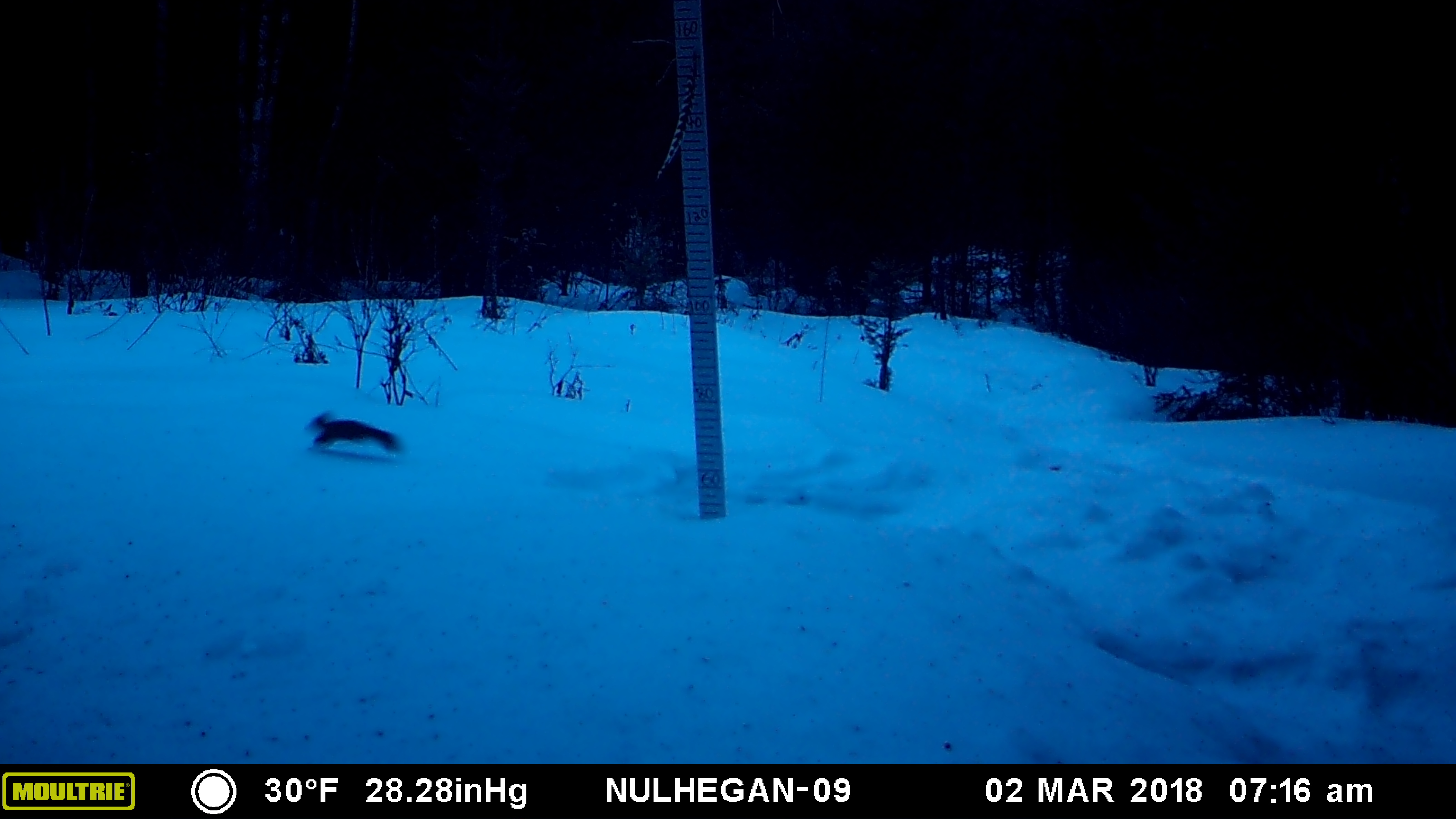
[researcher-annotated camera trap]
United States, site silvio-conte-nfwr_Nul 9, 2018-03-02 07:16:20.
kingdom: Animalia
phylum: Chordata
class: Mammalia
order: Rodentia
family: Sciuridae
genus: Tamiasciurus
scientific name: Tamiasciurus hudsonicus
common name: red squirrel